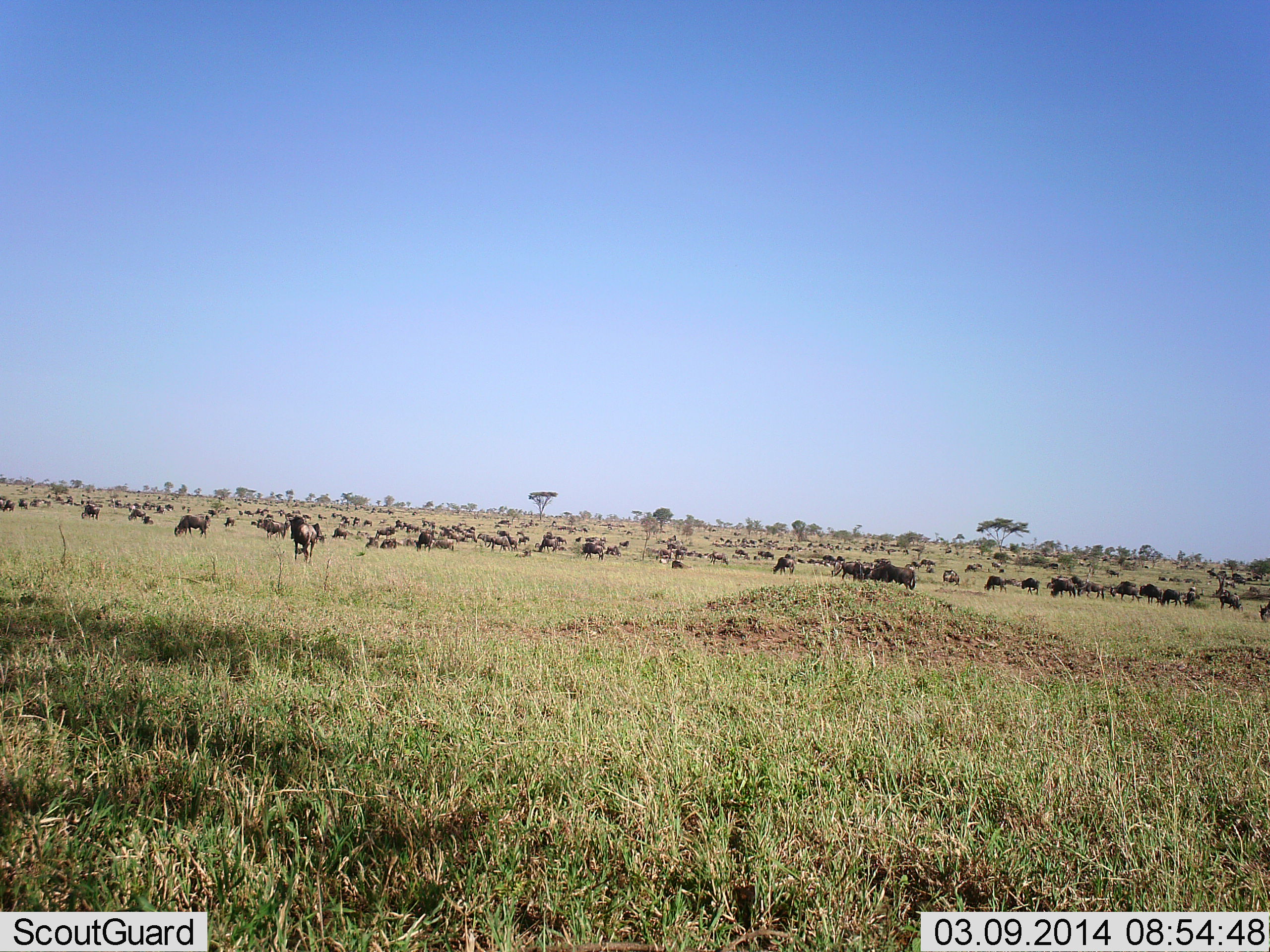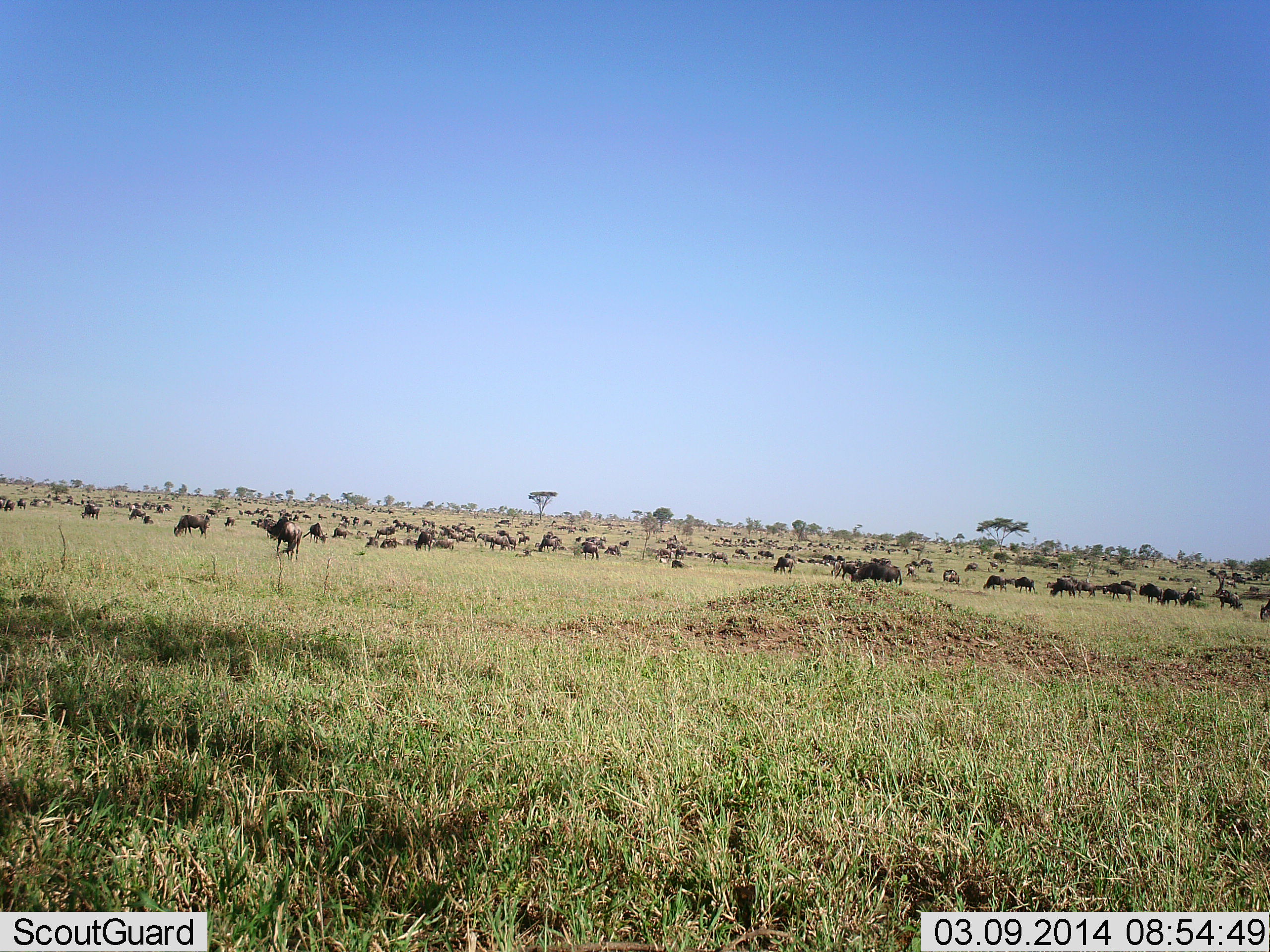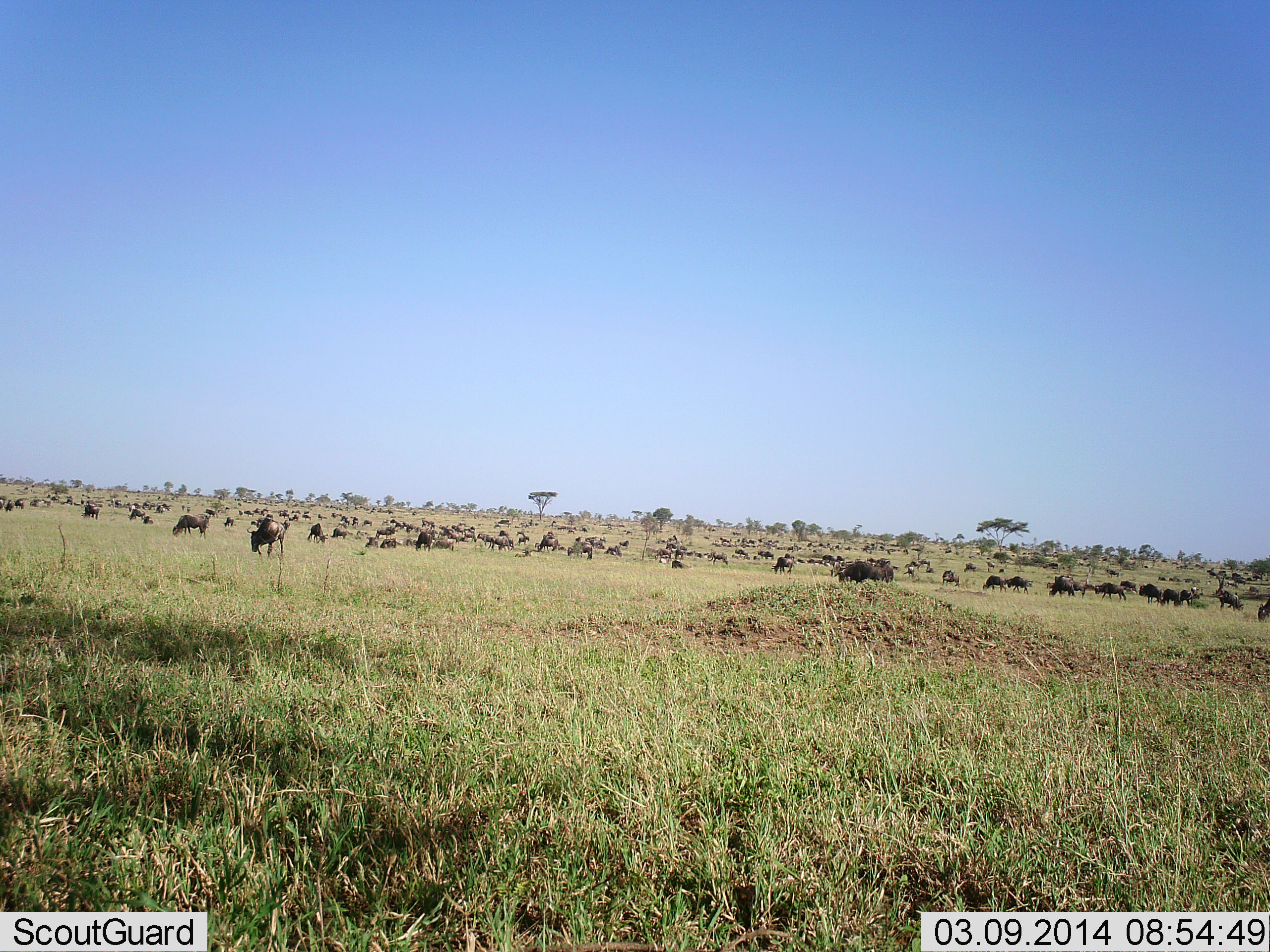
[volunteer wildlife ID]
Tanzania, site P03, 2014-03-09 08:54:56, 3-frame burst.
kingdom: Animalia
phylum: Chordata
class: Mammalia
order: Artiodactyla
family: Bovidae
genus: Connochaetes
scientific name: Connochaetes taurinus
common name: blue wildebeest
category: wildebeest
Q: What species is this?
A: Wildebeest (blue wildebeest) (Connochaetes taurinus).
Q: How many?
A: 51+.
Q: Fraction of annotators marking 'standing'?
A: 70%.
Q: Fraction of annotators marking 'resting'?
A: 30%.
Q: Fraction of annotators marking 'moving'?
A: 80%.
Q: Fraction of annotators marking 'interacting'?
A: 0%.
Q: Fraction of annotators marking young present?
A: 0%.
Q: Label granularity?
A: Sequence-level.